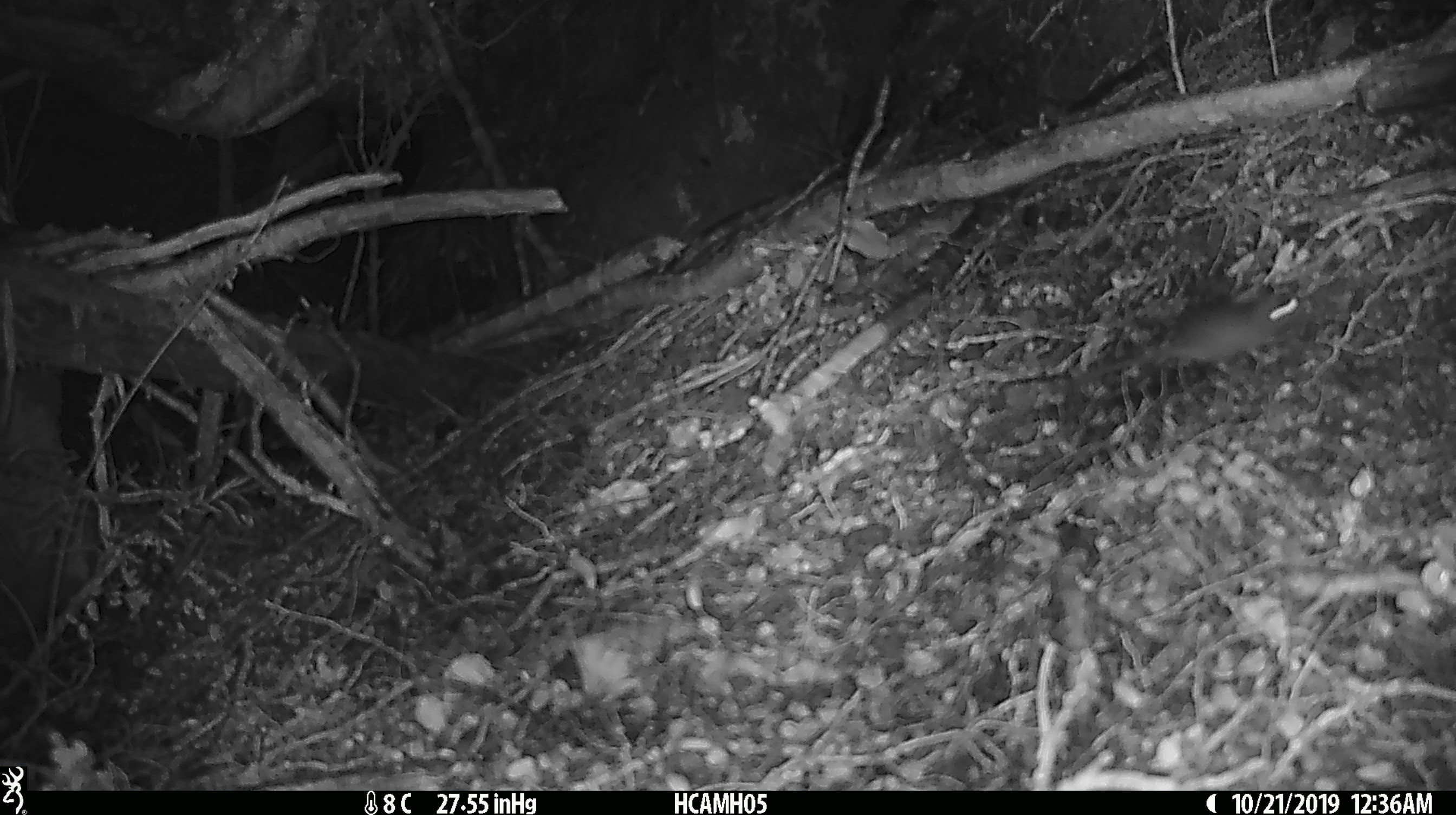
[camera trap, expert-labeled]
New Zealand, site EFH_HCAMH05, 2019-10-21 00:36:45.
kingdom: Animalia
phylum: Chordata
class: Mammalia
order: Rodentia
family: Muridae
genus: Mus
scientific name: Mus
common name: mouse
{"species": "mouse (Mus)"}